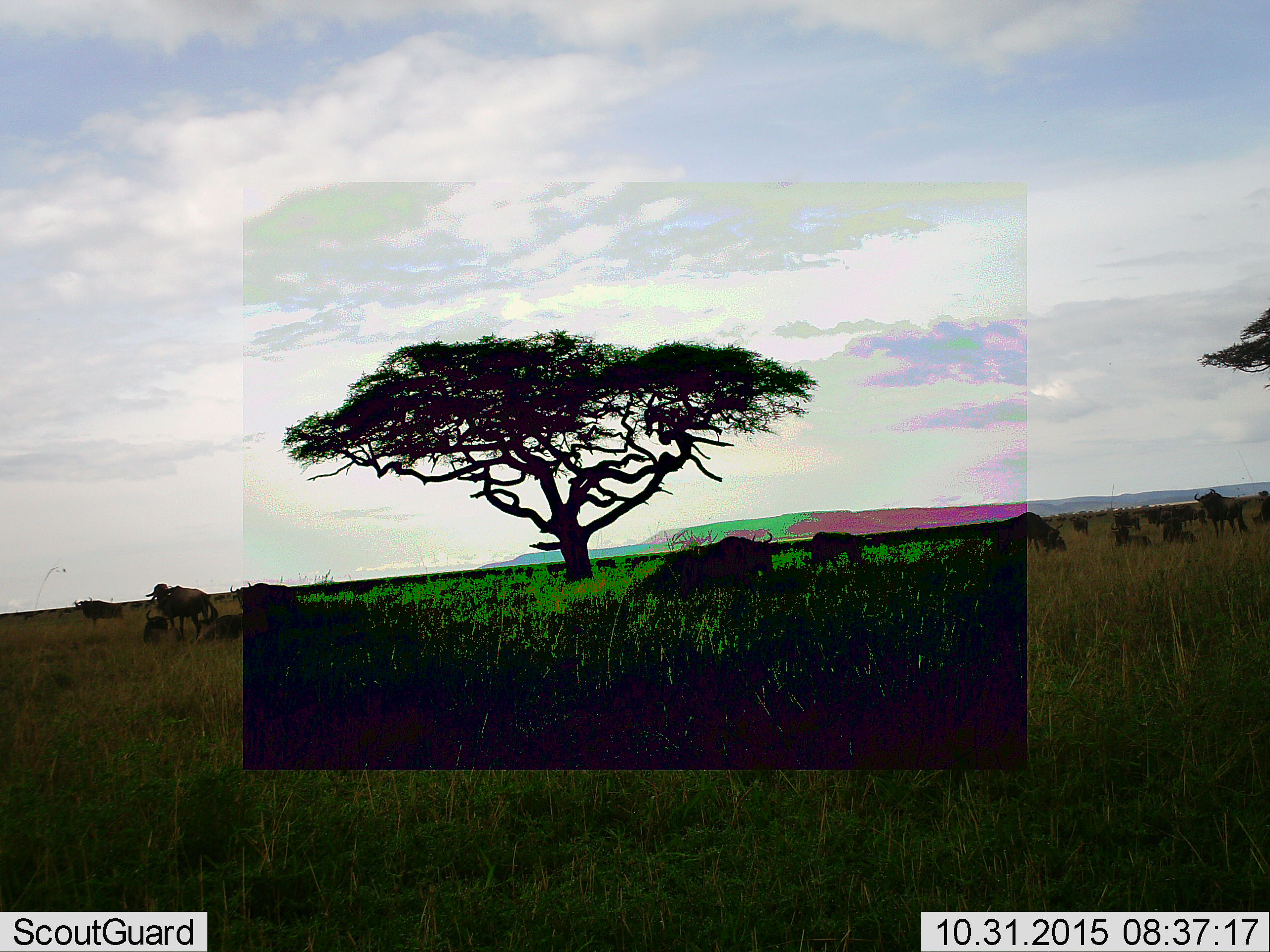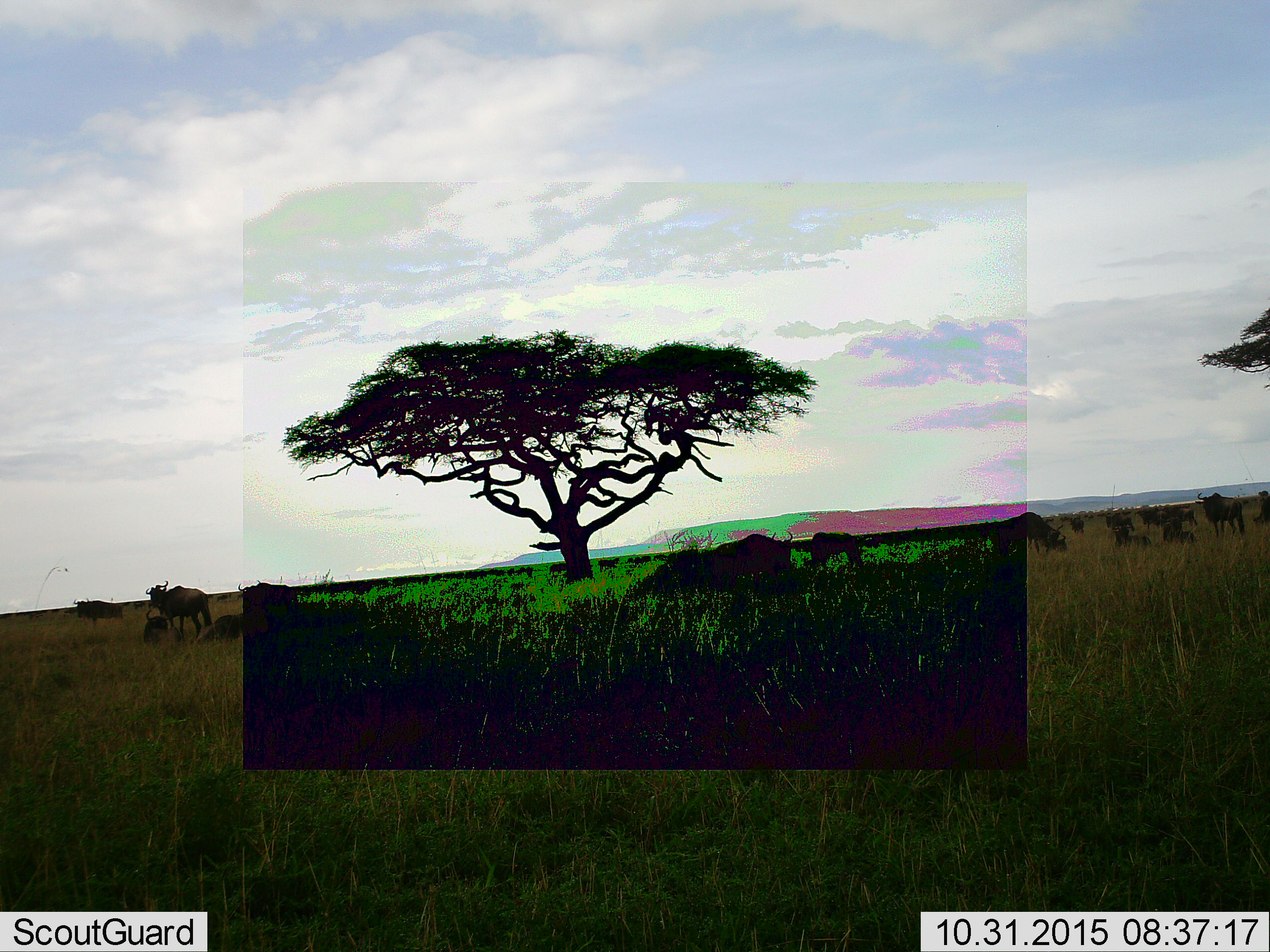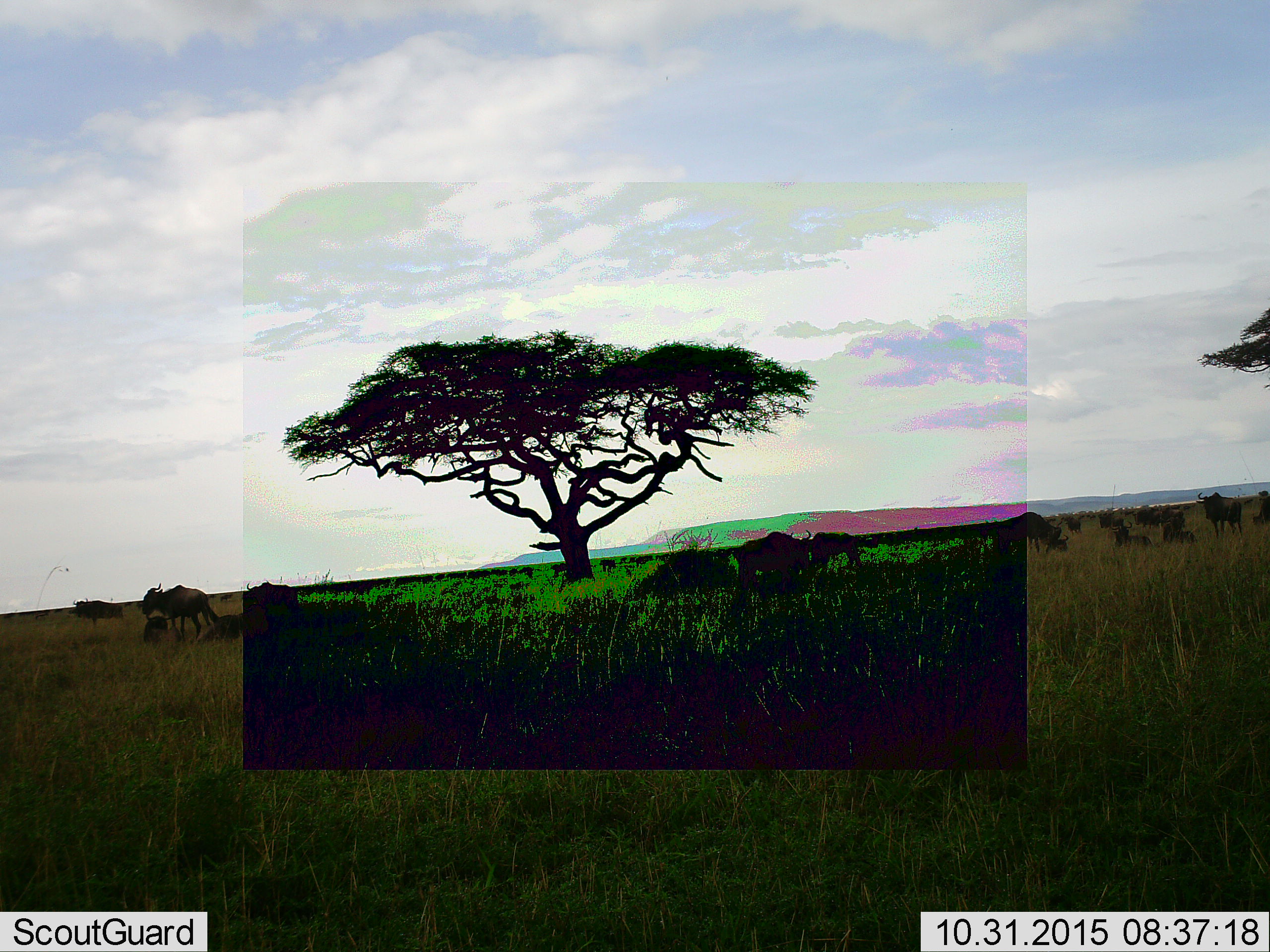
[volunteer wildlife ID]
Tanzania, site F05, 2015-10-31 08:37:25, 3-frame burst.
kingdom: Animalia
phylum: Chordata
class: Mammalia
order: Artiodactyla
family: Bovidae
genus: Connochaetes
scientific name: Connochaetes taurinus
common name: blue wildebeest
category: wildebeest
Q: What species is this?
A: Wildebeest (blue wildebeest) (Connochaetes taurinus).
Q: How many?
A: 11-50.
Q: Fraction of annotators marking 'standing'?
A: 100%.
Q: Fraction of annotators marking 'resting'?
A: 77%.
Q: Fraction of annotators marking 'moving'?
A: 85%.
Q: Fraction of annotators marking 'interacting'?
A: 15%.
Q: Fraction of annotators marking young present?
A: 15%.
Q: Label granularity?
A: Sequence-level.